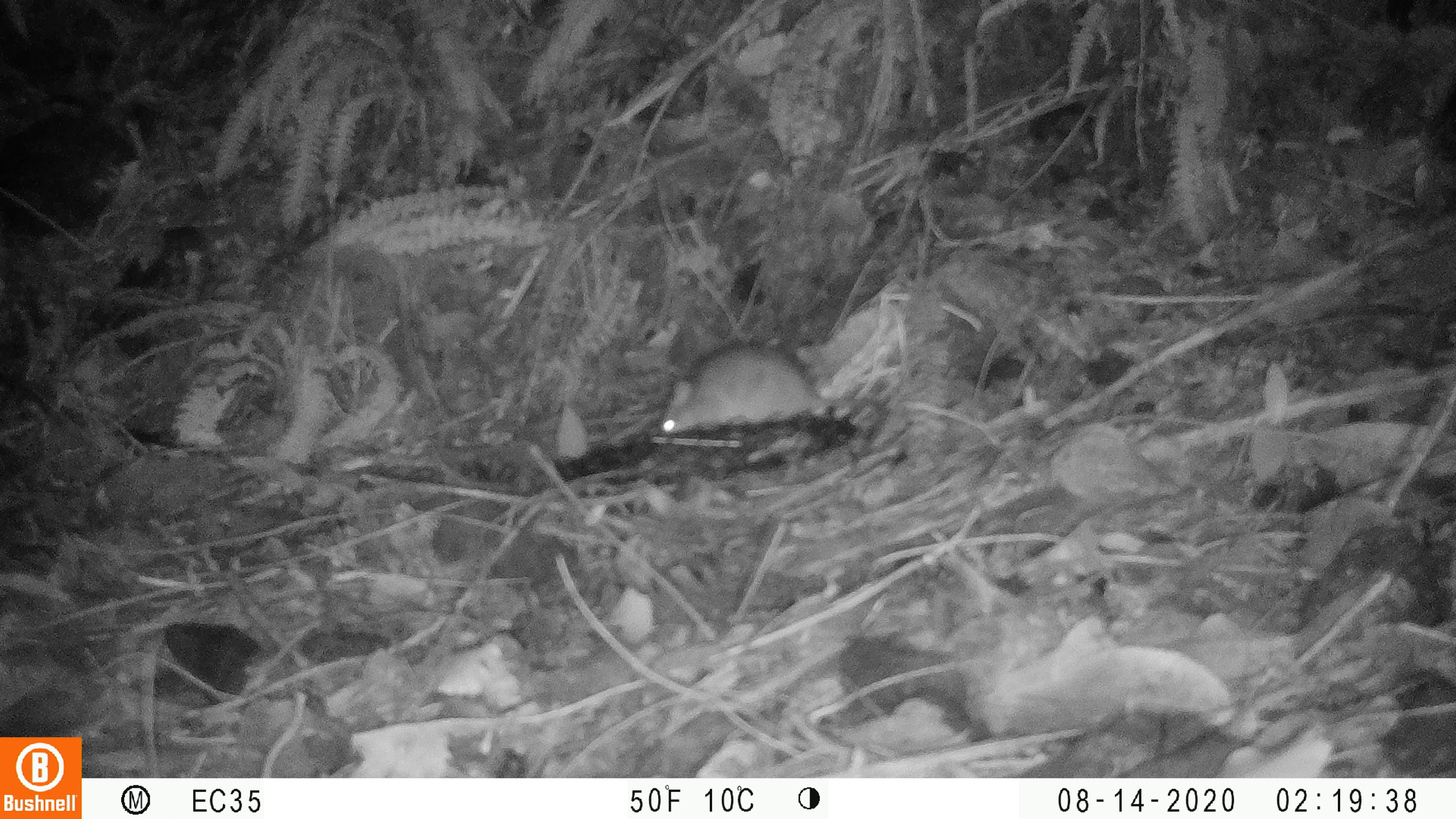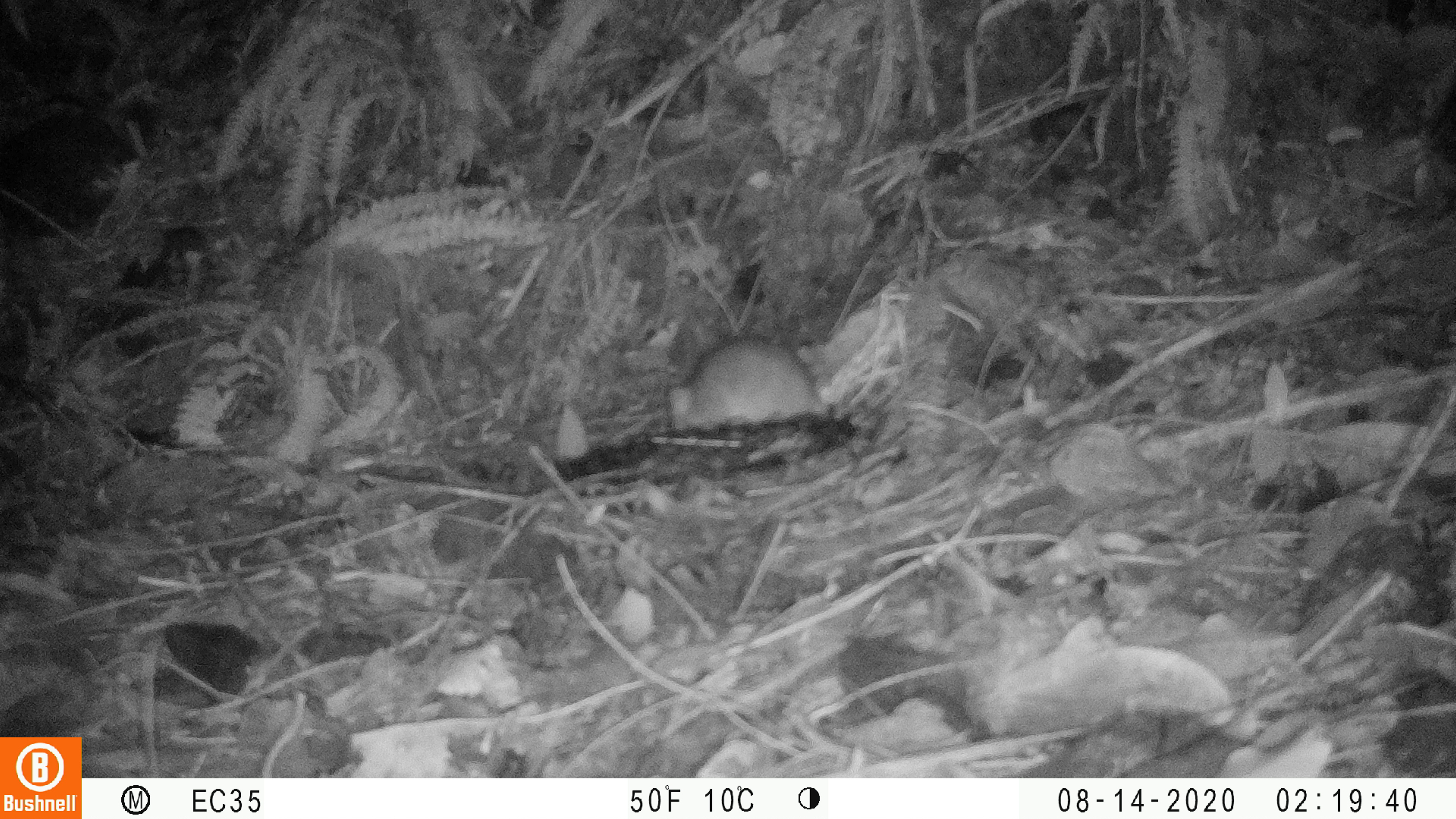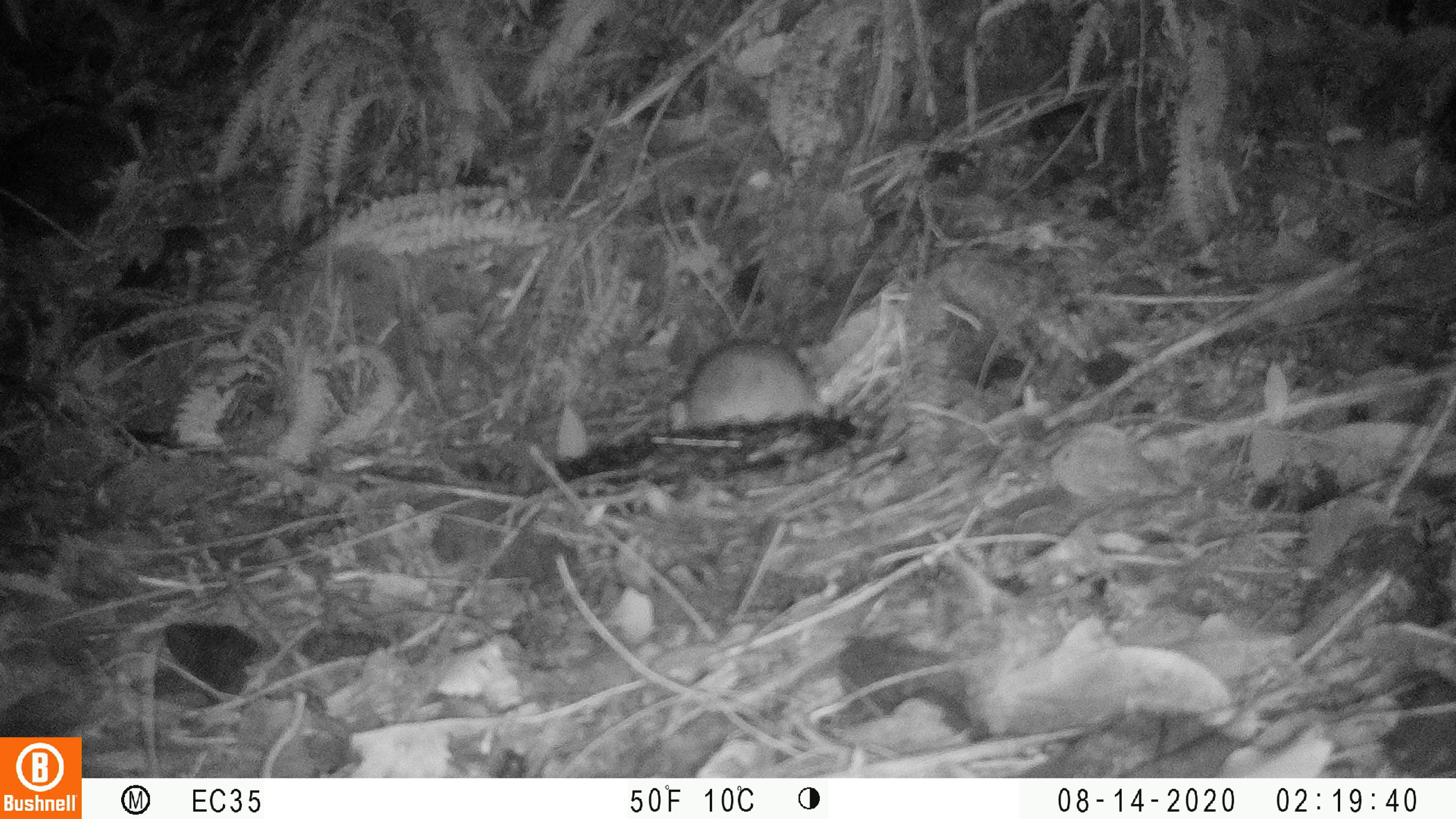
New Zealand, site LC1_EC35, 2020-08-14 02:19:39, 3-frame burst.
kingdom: Animalia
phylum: Chordata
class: Mammalia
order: Rodentia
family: Muridae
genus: Rattus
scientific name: Rattus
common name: rat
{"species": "rat (Rattus)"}